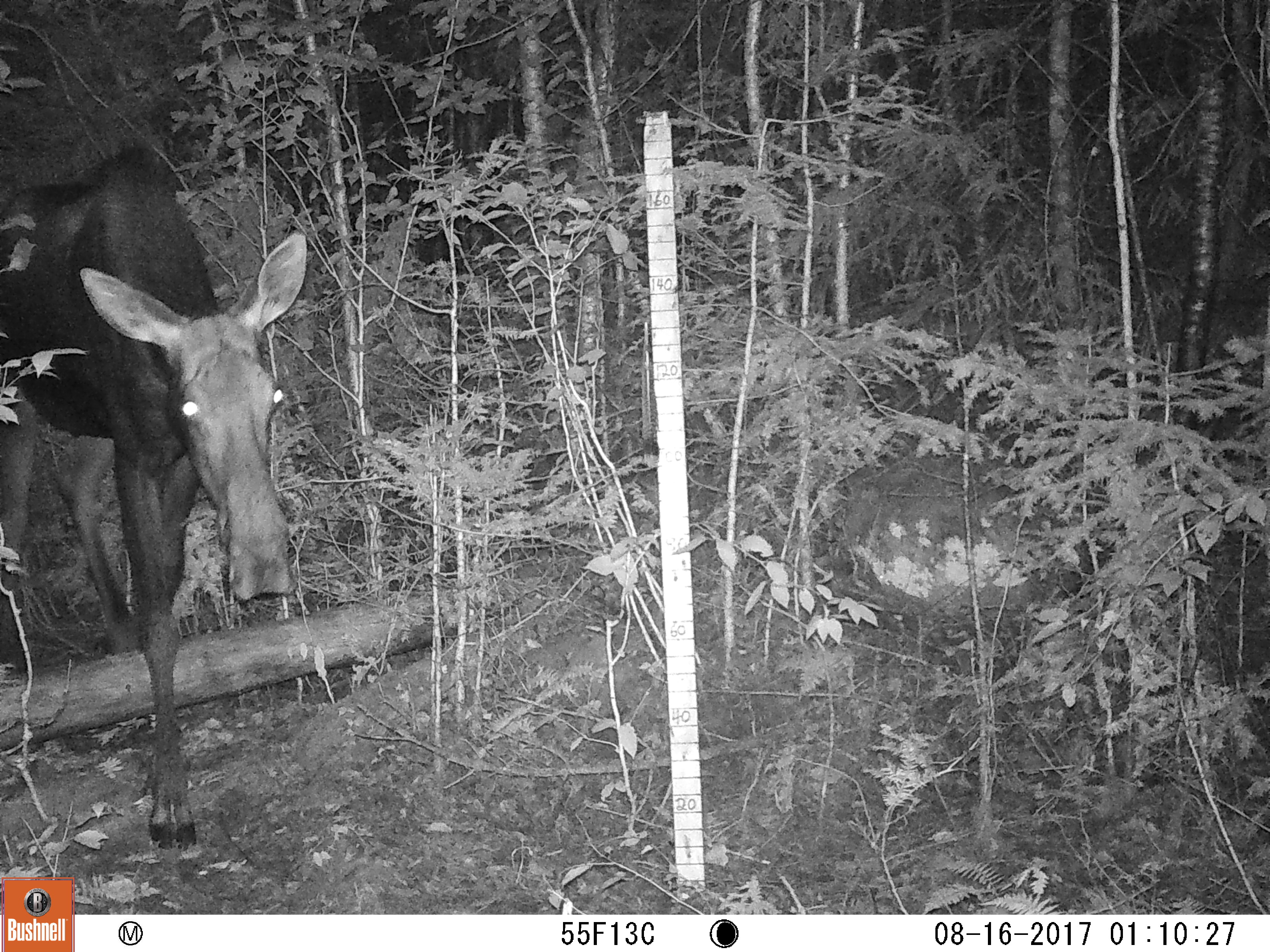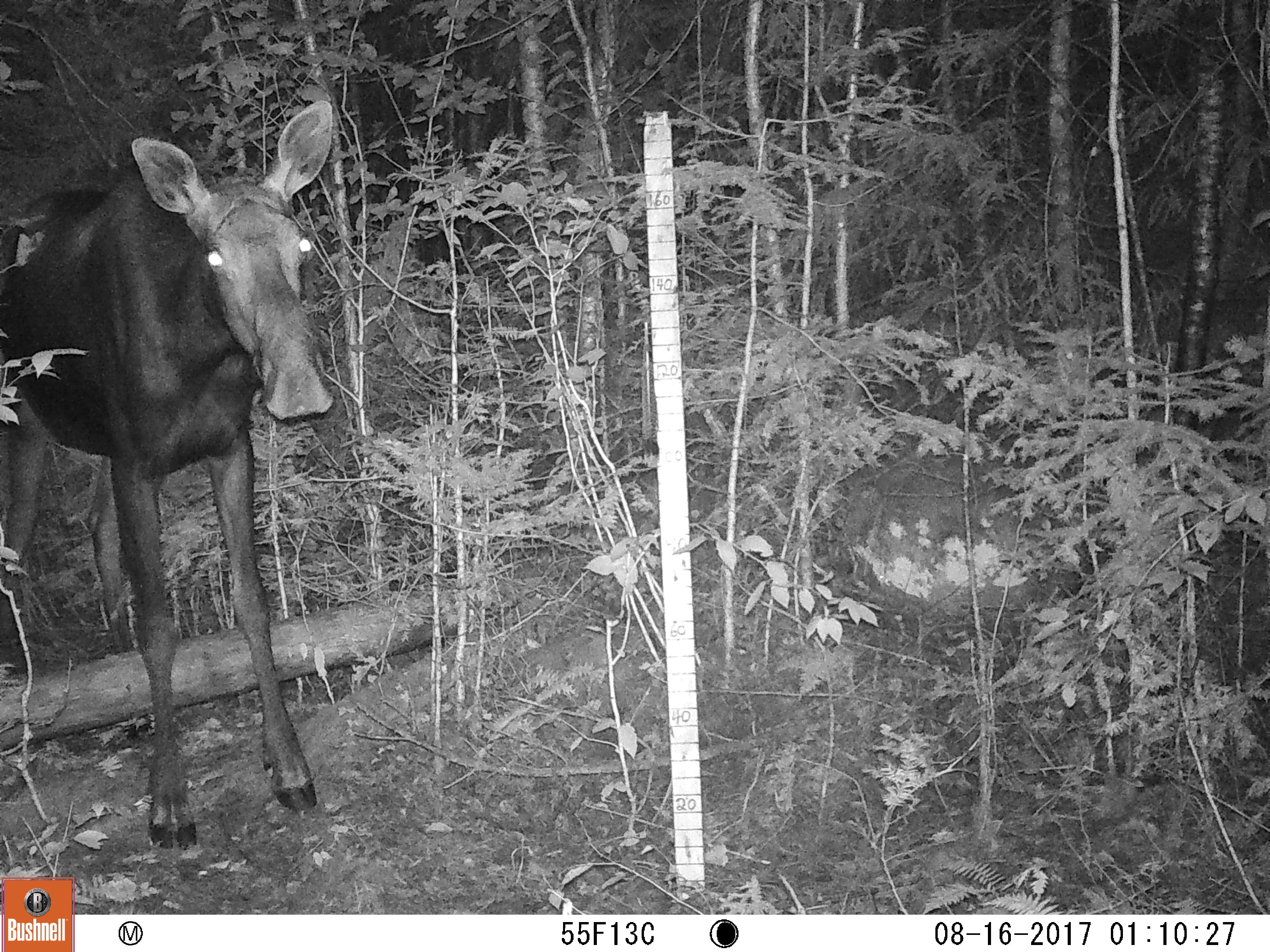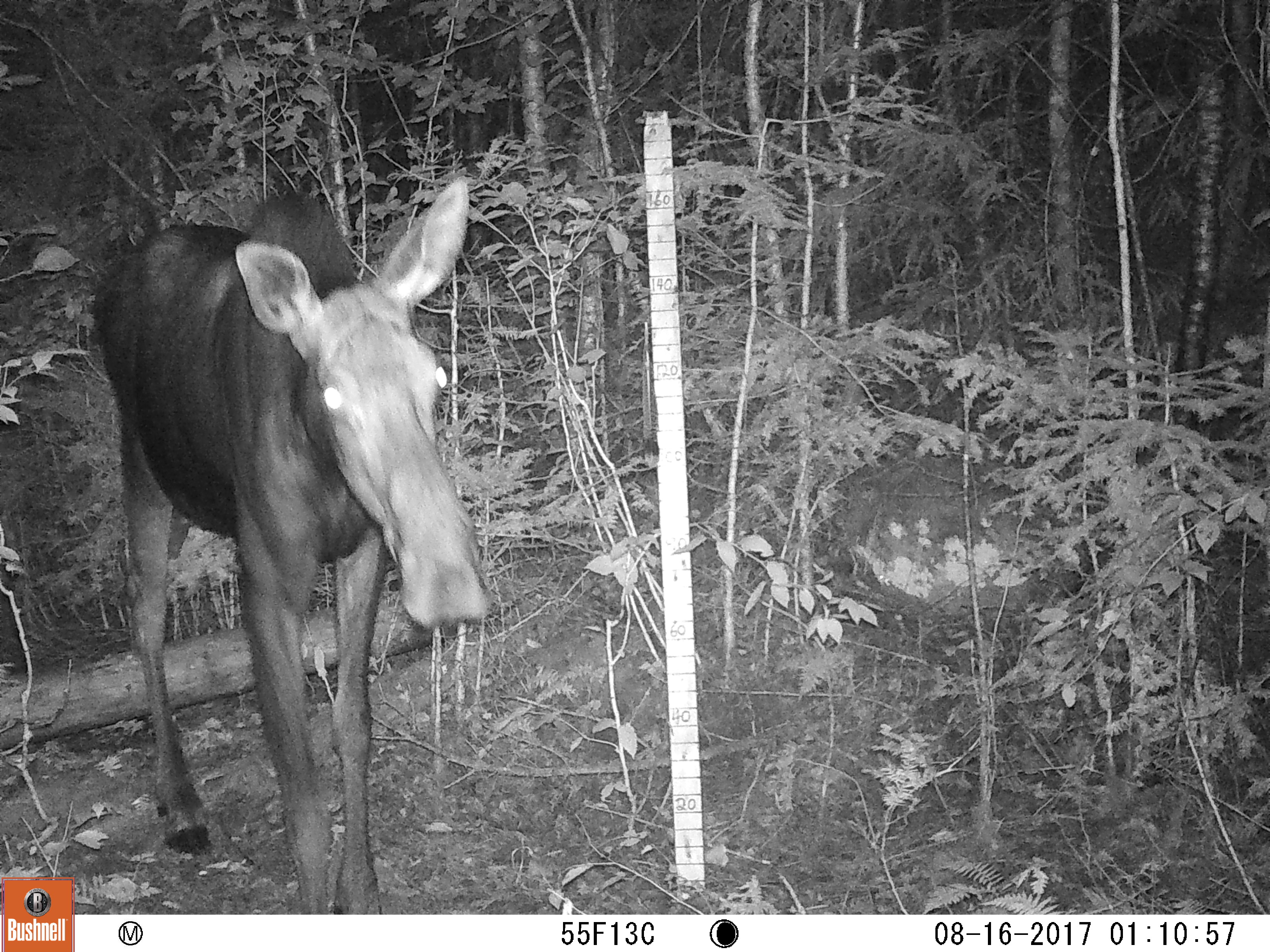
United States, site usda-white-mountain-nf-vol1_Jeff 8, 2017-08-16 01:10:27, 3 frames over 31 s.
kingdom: Animalia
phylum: Chordata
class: Mammalia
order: Artiodactyla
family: Cervidae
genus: Alces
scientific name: Alces alces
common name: moose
Moose (Alces alces).